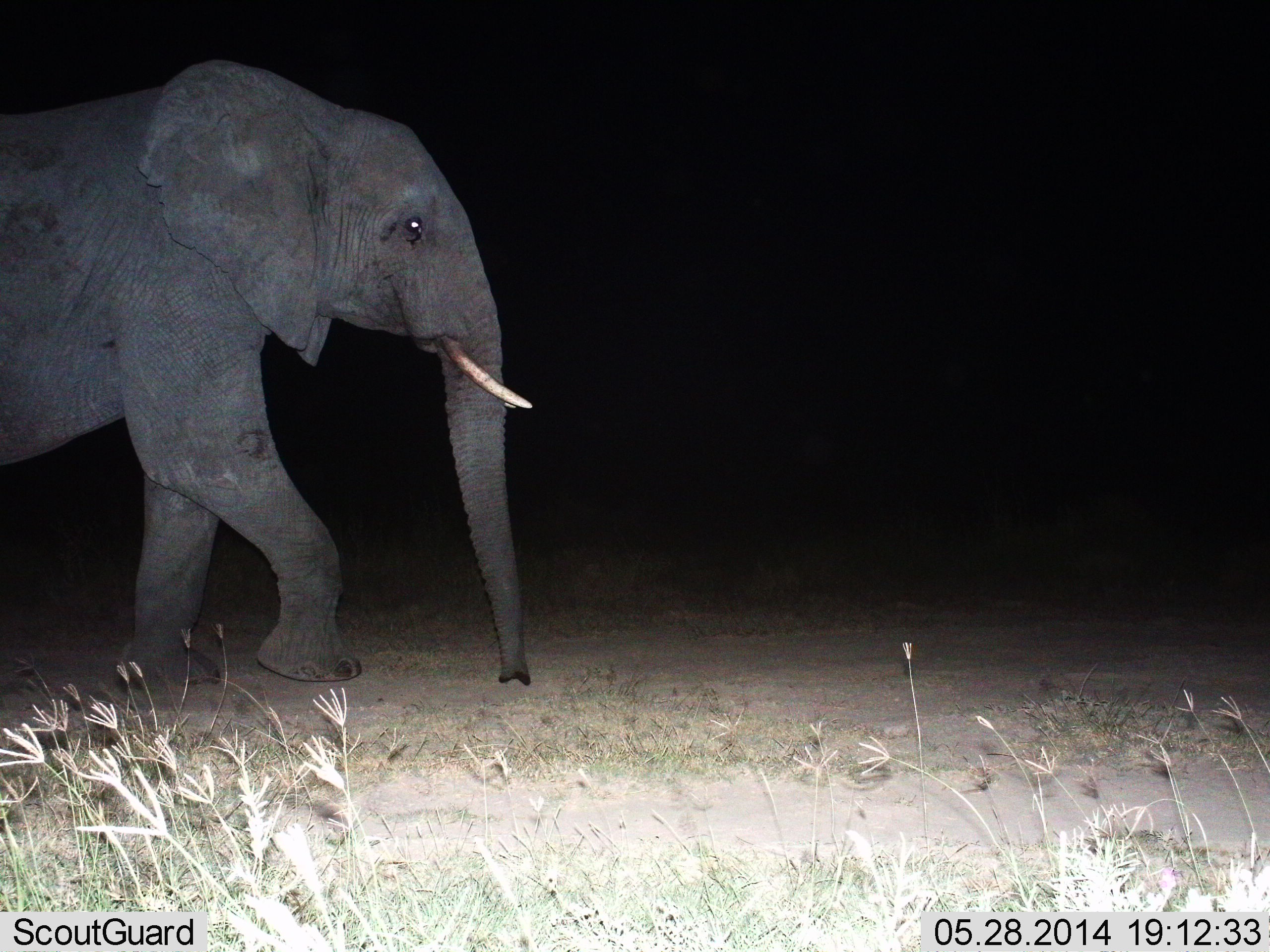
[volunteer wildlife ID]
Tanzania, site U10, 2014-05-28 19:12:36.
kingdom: Animalia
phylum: Chordata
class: Mammalia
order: Proboscidea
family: Elephantidae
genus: Loxodonta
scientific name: Loxodonta africana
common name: african bush elephant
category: elephant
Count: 1.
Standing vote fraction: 30%.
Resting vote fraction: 0%.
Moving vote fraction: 70%.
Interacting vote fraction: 0%.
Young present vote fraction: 0%.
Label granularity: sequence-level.